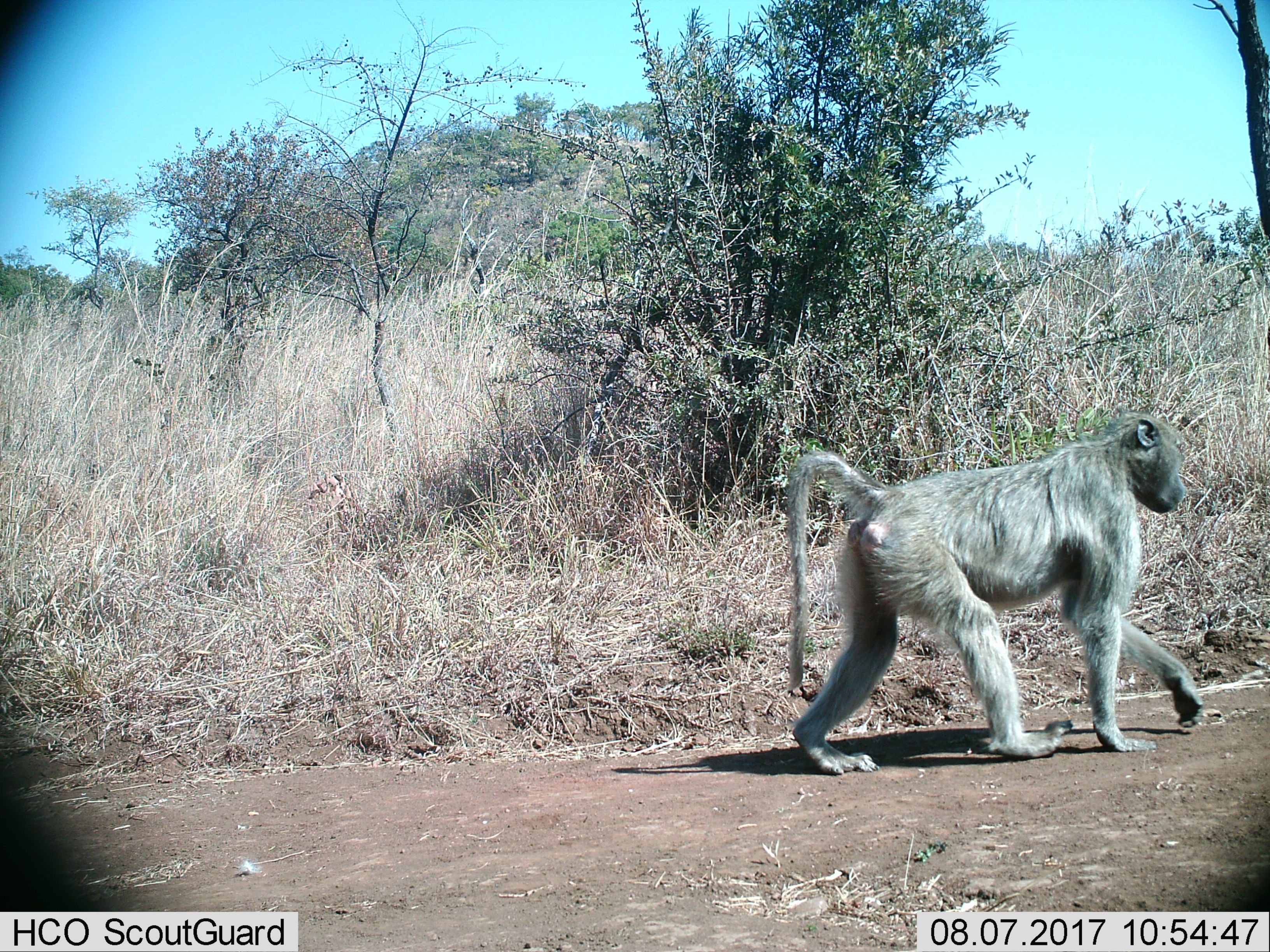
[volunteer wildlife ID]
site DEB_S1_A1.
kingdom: Animalia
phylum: Chordata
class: Mammalia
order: Primates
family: Cercopithecidae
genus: Papio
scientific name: Papio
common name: baboon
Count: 1.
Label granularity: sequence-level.